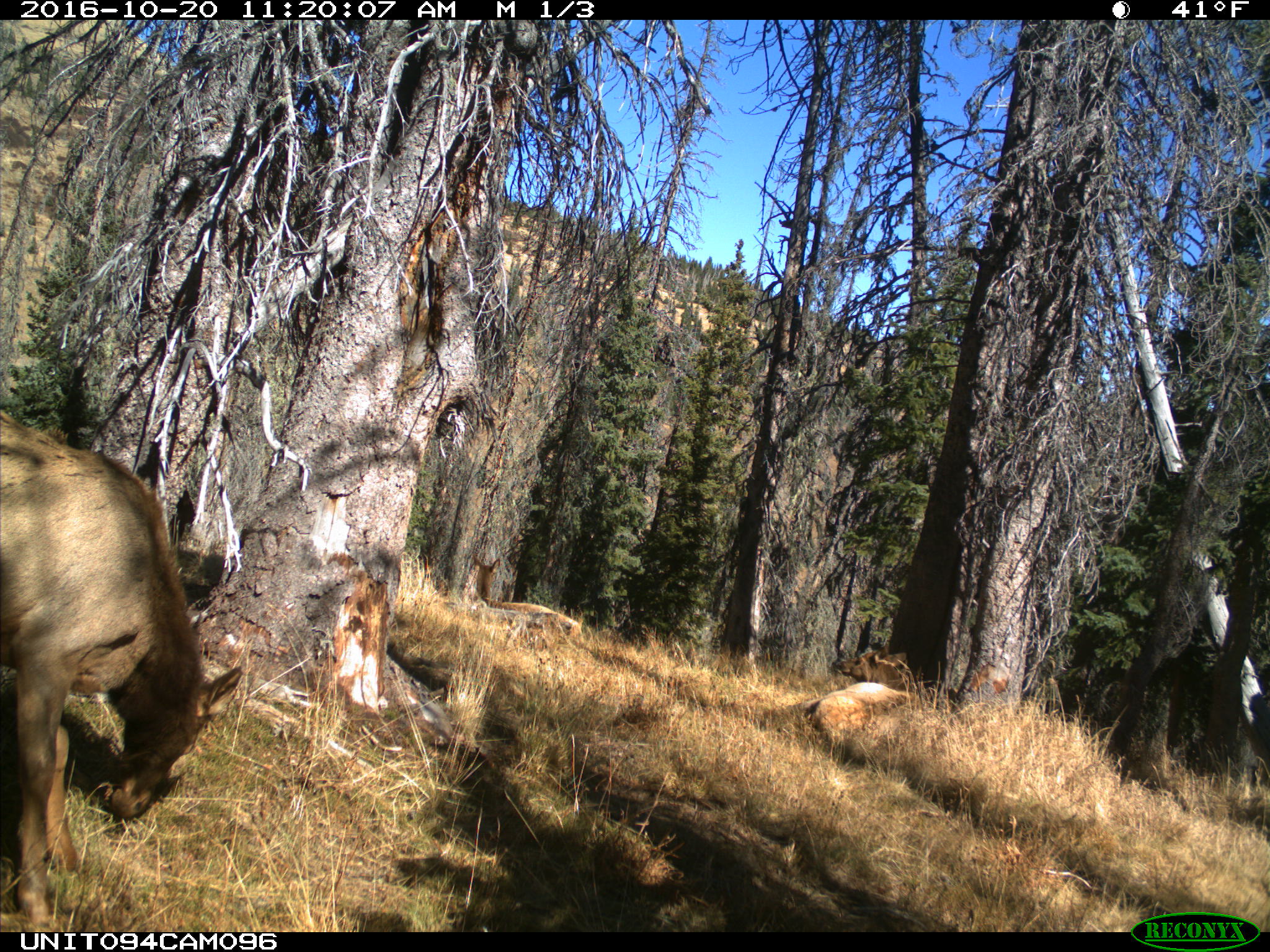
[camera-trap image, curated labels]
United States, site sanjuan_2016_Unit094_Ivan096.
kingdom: Animalia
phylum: Chordata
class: Mammalia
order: Artiodactyla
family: Cervidae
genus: Cervus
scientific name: Cervus elaphus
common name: red deer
Cervus elaphus (red deer).